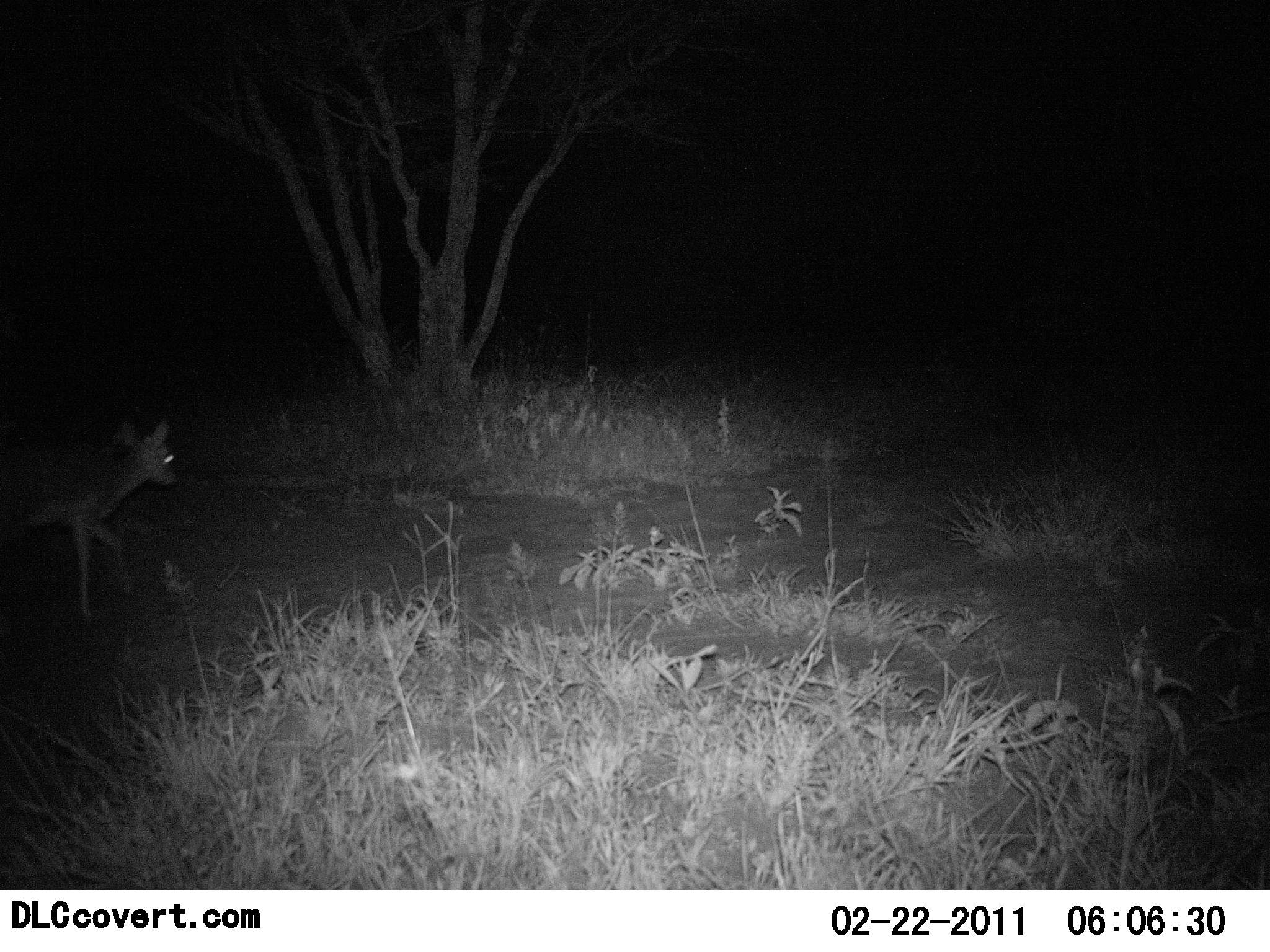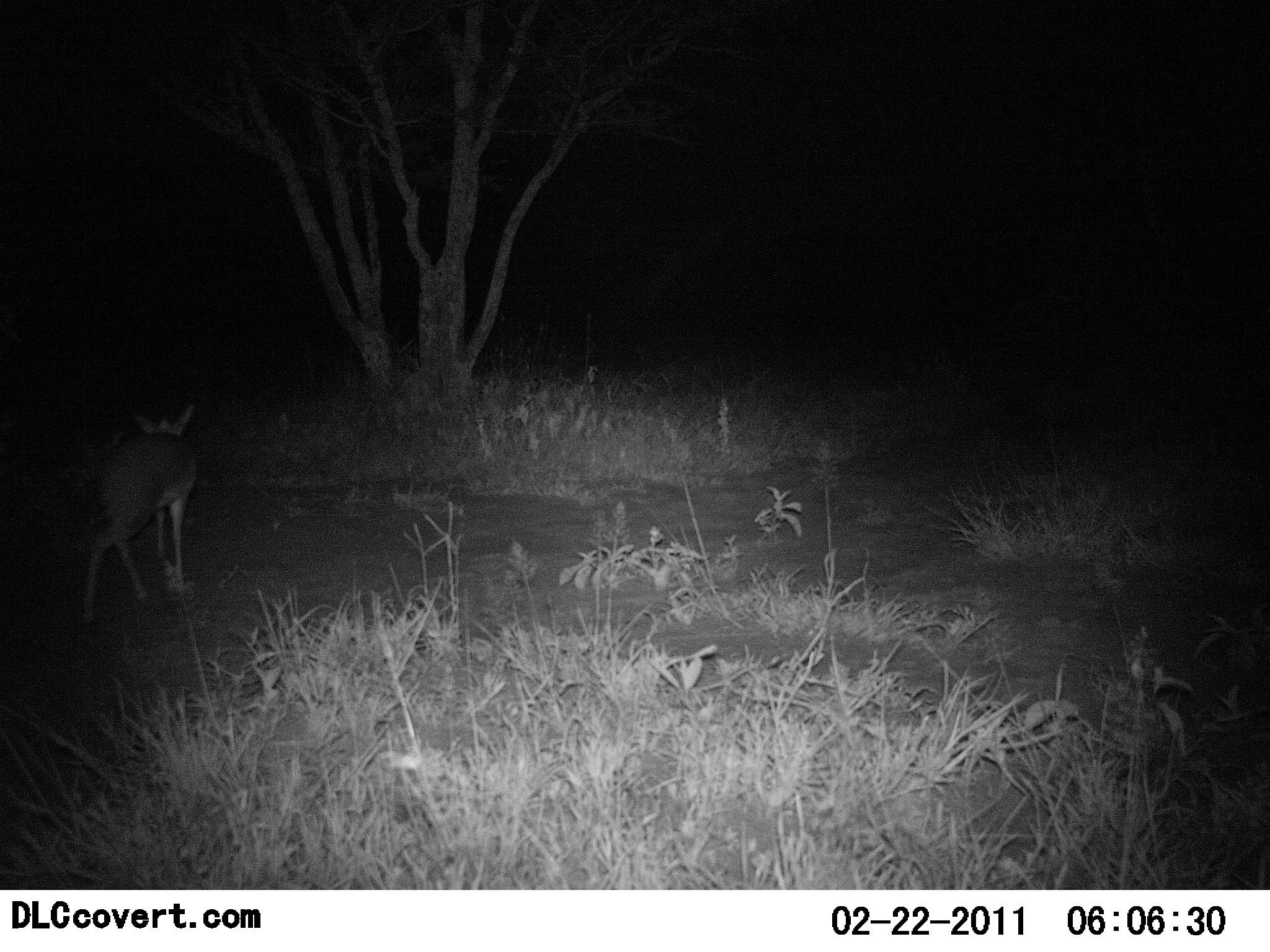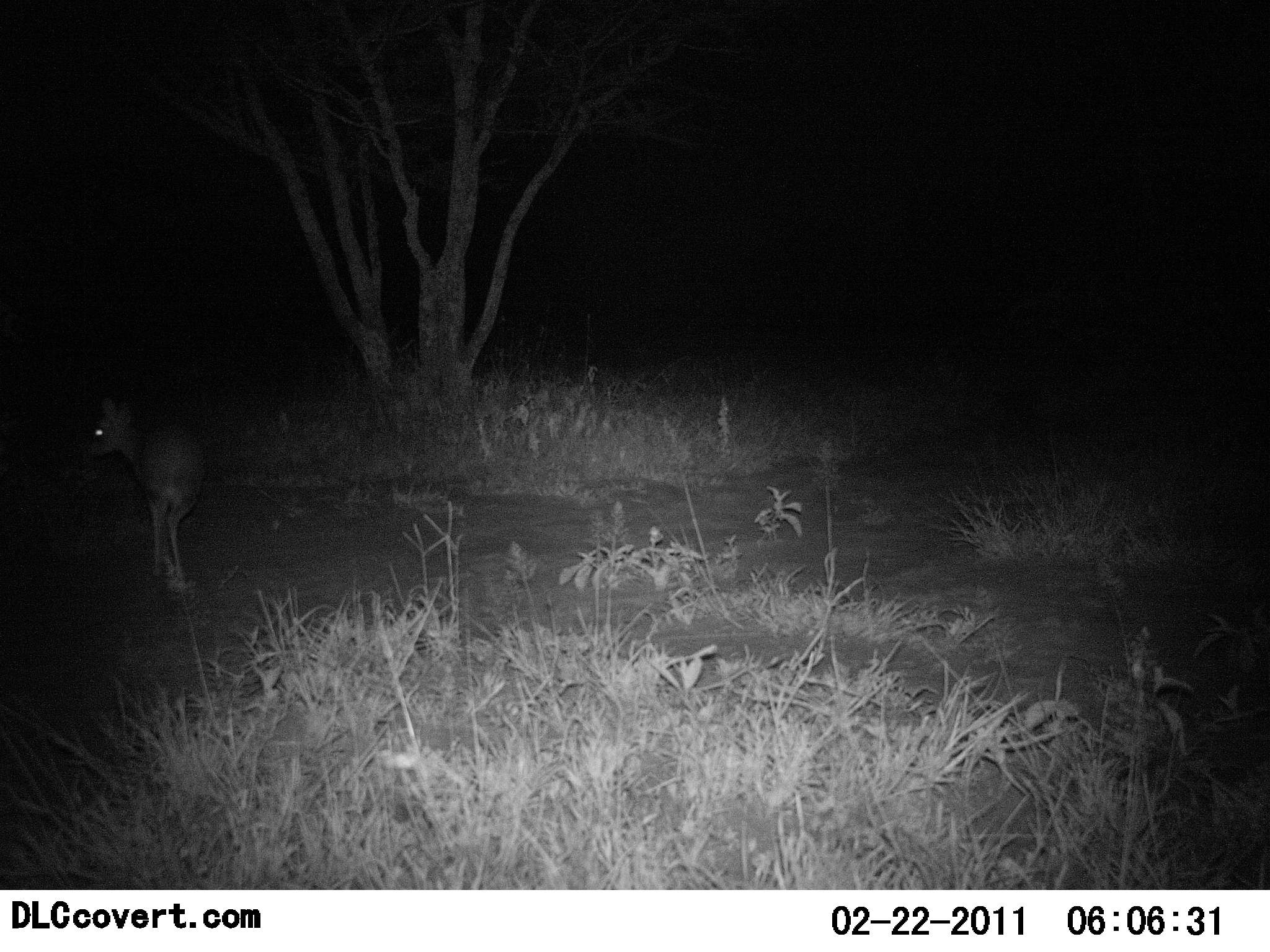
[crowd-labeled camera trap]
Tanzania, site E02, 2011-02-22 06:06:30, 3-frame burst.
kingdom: Animalia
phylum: Chordata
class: Mammalia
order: Artiodactyla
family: Bovidae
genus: Madoqua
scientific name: Madoqua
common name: dikdik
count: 1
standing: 8%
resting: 0%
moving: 92%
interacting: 0%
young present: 0%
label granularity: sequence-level